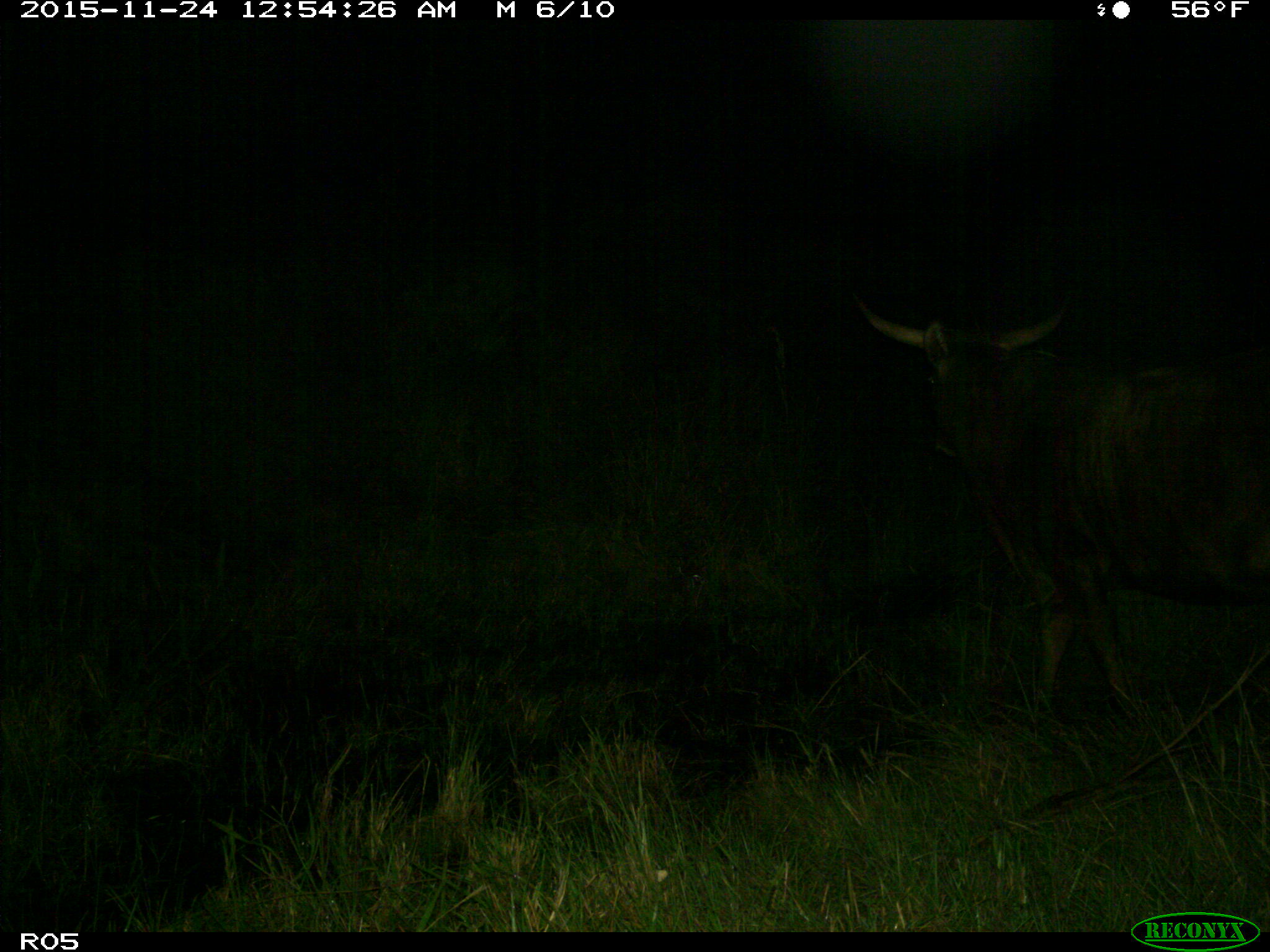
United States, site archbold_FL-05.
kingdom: Animalia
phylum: Chordata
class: Mammalia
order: Artiodactyla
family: Bovidae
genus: Bos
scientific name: Bos taurus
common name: domestic cow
Bos taurus (domestic cow).